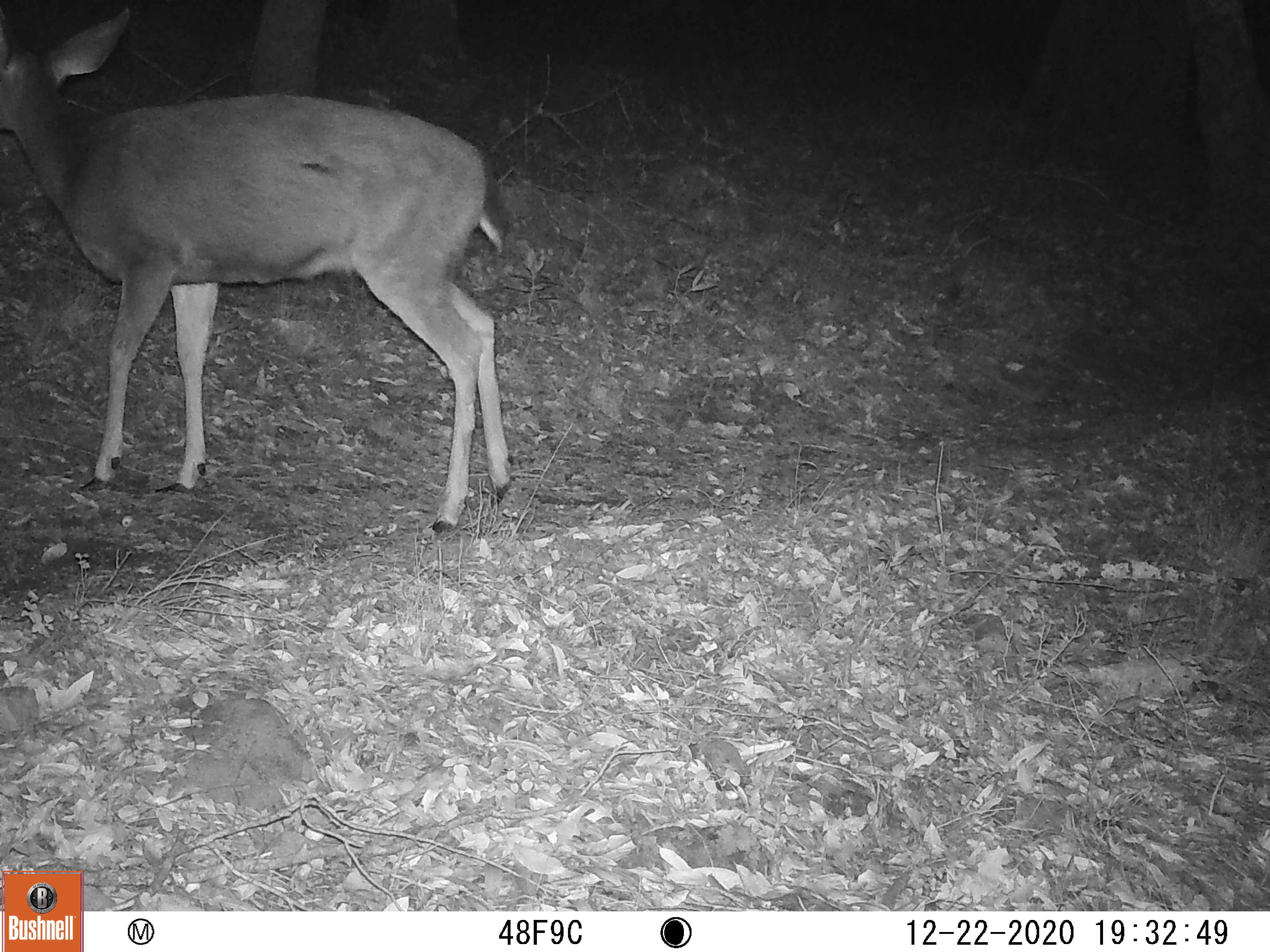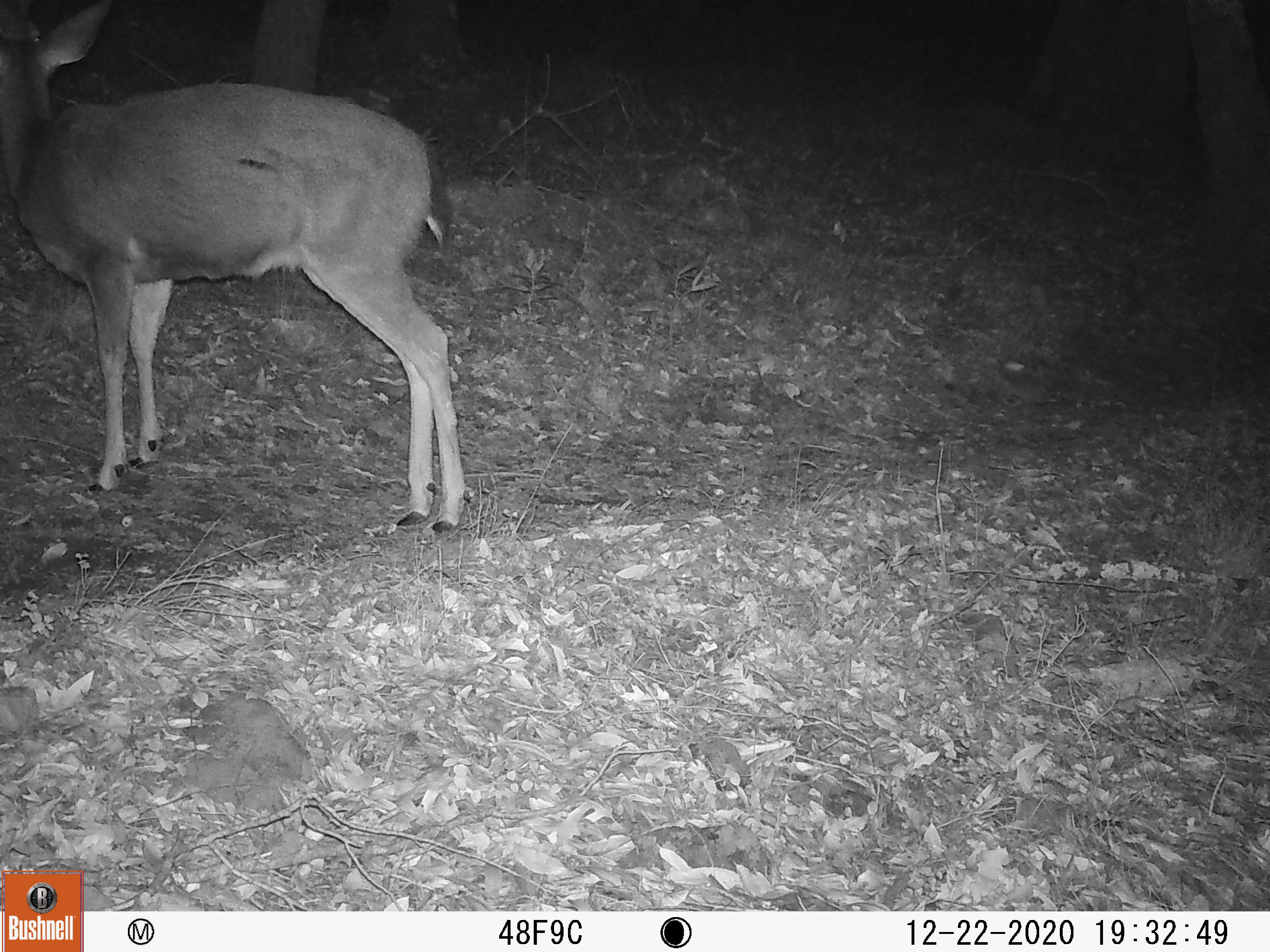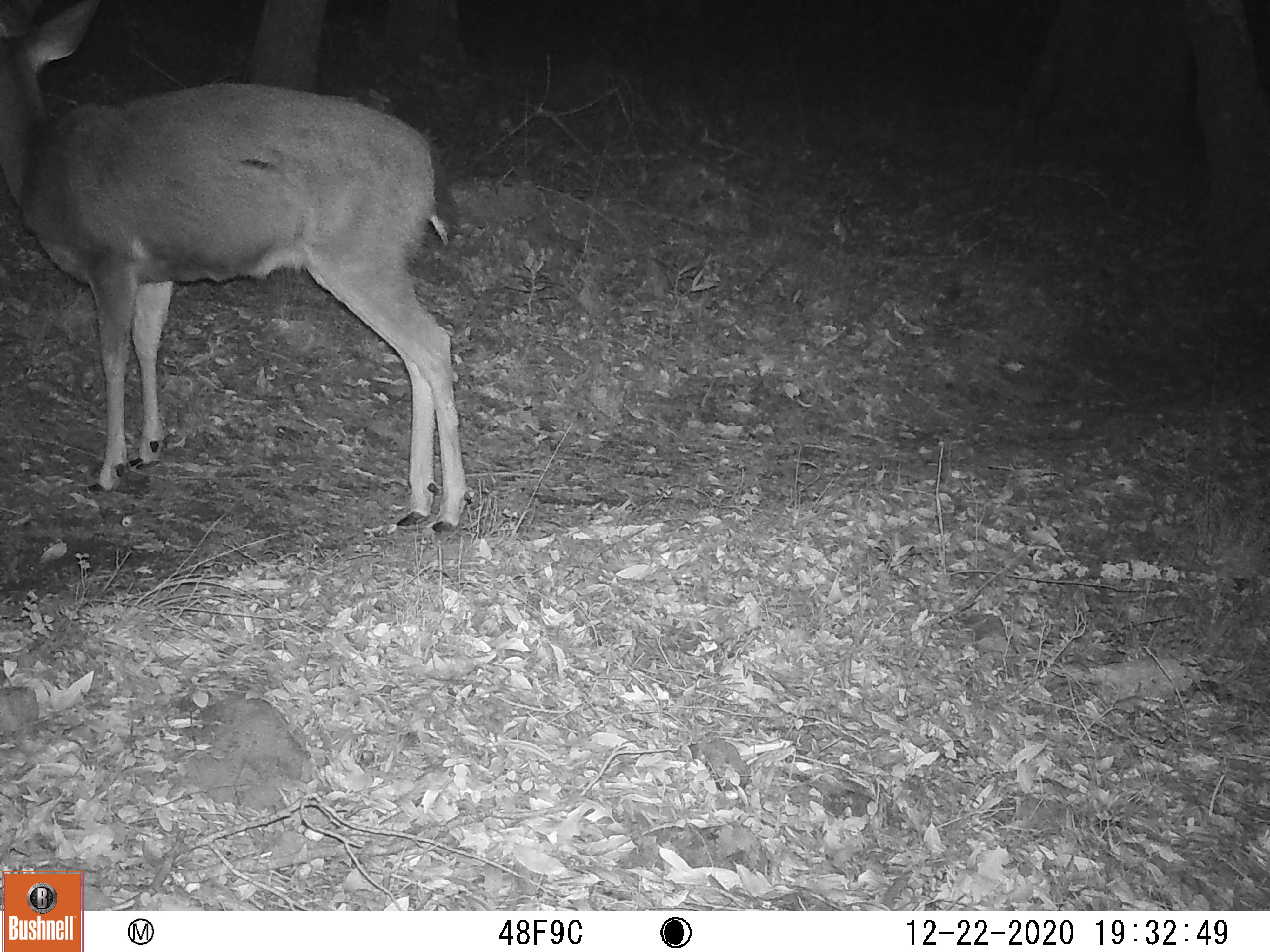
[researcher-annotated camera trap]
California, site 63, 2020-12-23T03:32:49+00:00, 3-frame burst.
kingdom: Animalia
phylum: Chordata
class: Mammalia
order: Artiodactyla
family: Cervidae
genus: Odocoileus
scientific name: Odocoileus hemionus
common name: mule deer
Mule deer (Odocoileus hemionus).